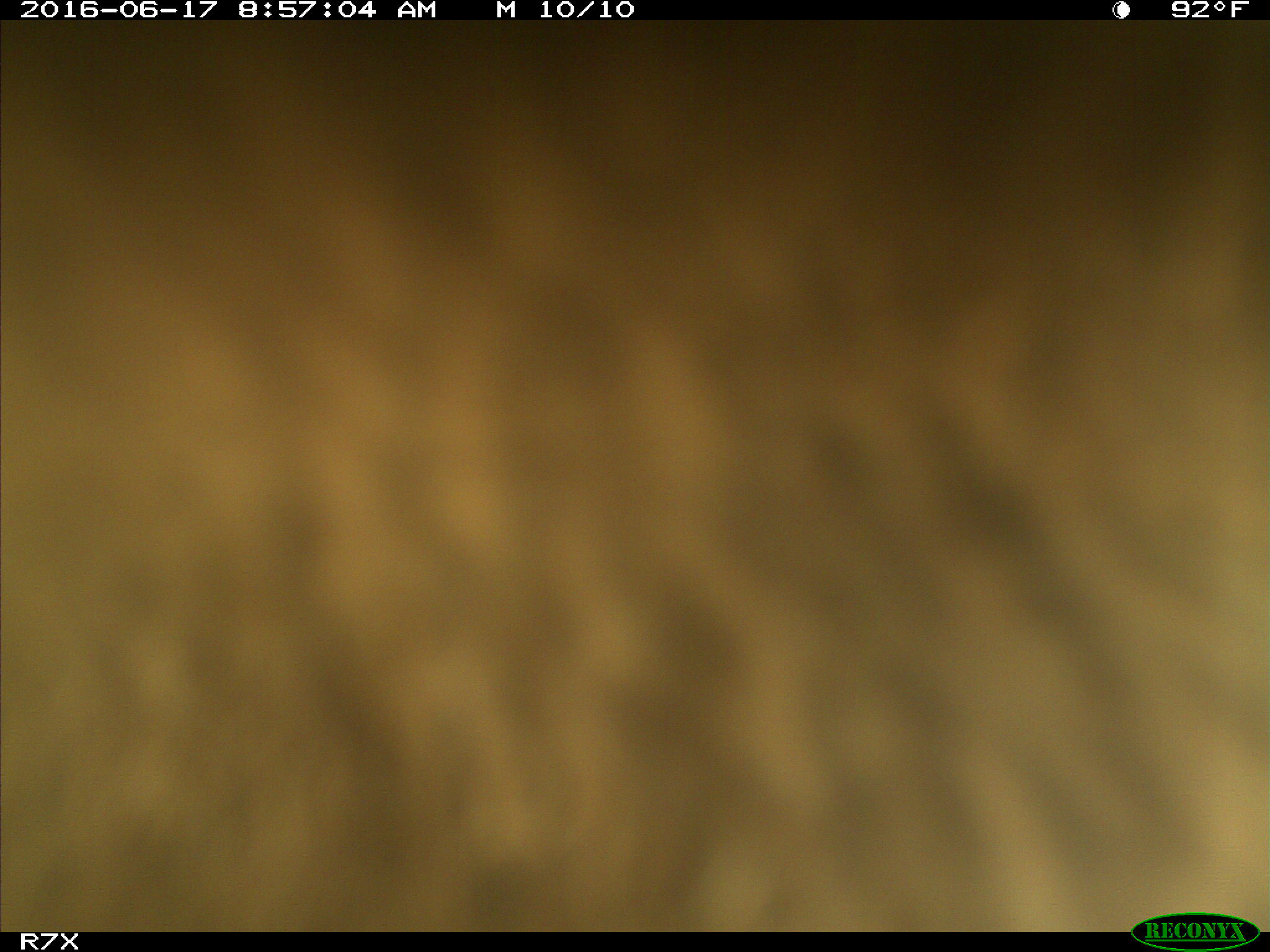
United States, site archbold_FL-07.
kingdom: Animalia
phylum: Chordata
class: Mammalia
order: Artiodactyla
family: Bovidae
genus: Bos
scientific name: Bos taurus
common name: domestic cow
Bos taurus (domestic cow).